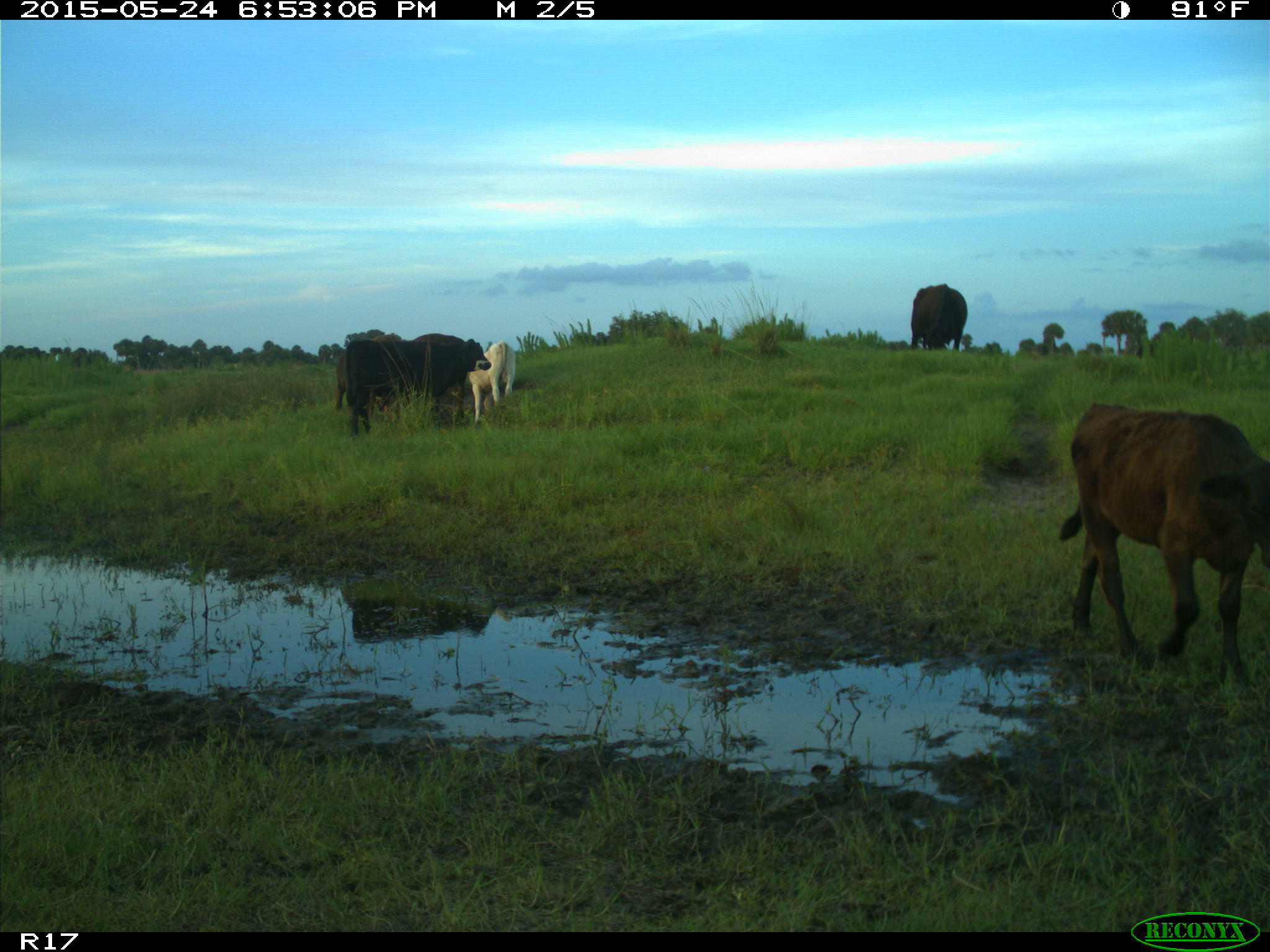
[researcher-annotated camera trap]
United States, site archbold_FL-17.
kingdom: Animalia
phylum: Chordata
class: Mammalia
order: Artiodactyla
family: Bovidae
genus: Bos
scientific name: Bos taurus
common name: domestic cow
Bos taurus (domestic cow).